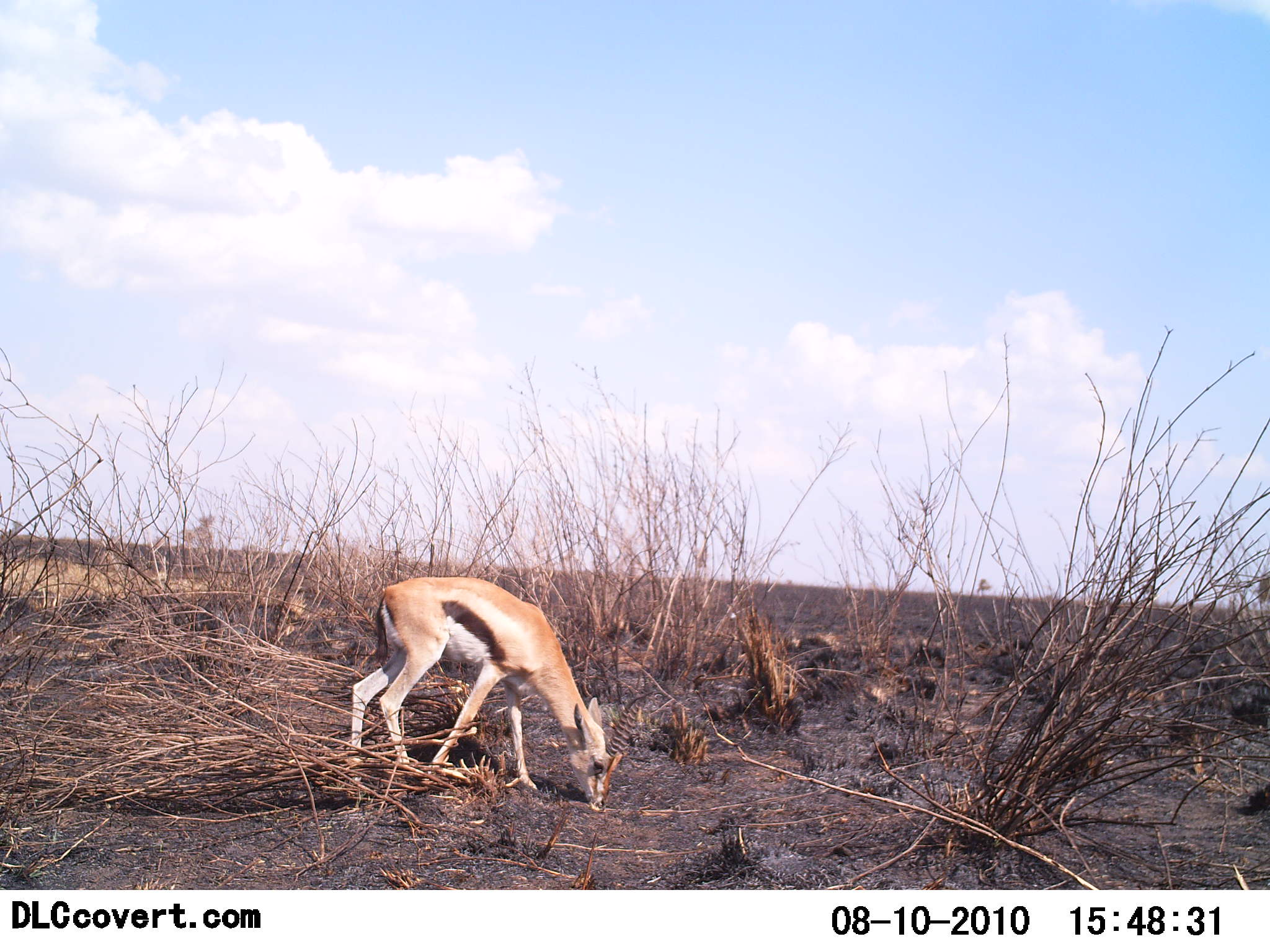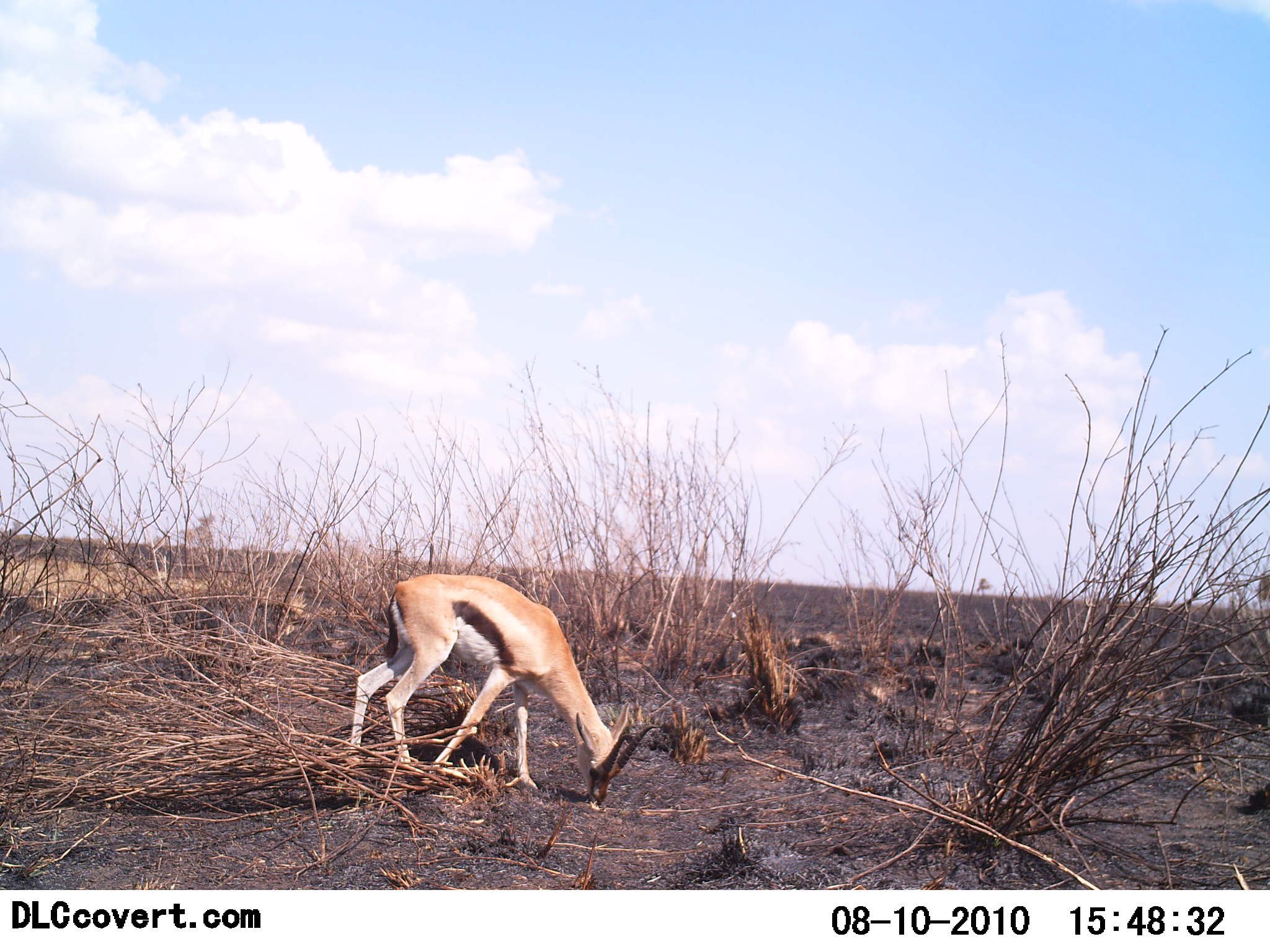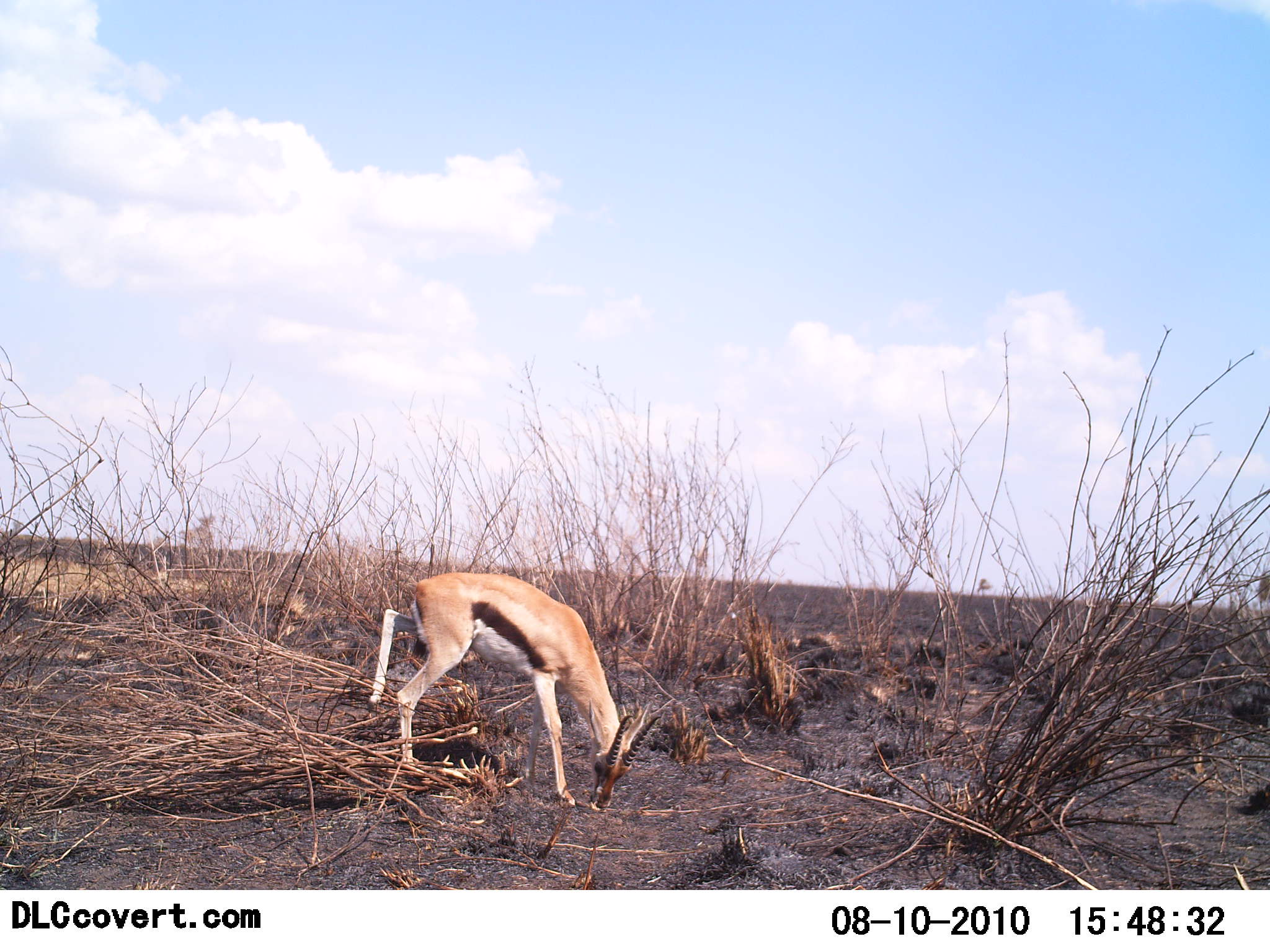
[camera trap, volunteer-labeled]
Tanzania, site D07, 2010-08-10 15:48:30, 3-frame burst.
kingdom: Animalia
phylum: Chordata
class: Mammalia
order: Artiodactyla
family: Bovidae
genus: Eudorcas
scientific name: Eudorcas thomsonii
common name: thomson's gazelle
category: gazellethomsons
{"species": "gazellethomsons (thomson's gazelle) (Eudorcas thomsonii)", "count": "1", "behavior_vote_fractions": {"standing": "18%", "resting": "0%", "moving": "0%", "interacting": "0%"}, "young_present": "6%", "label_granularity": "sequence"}